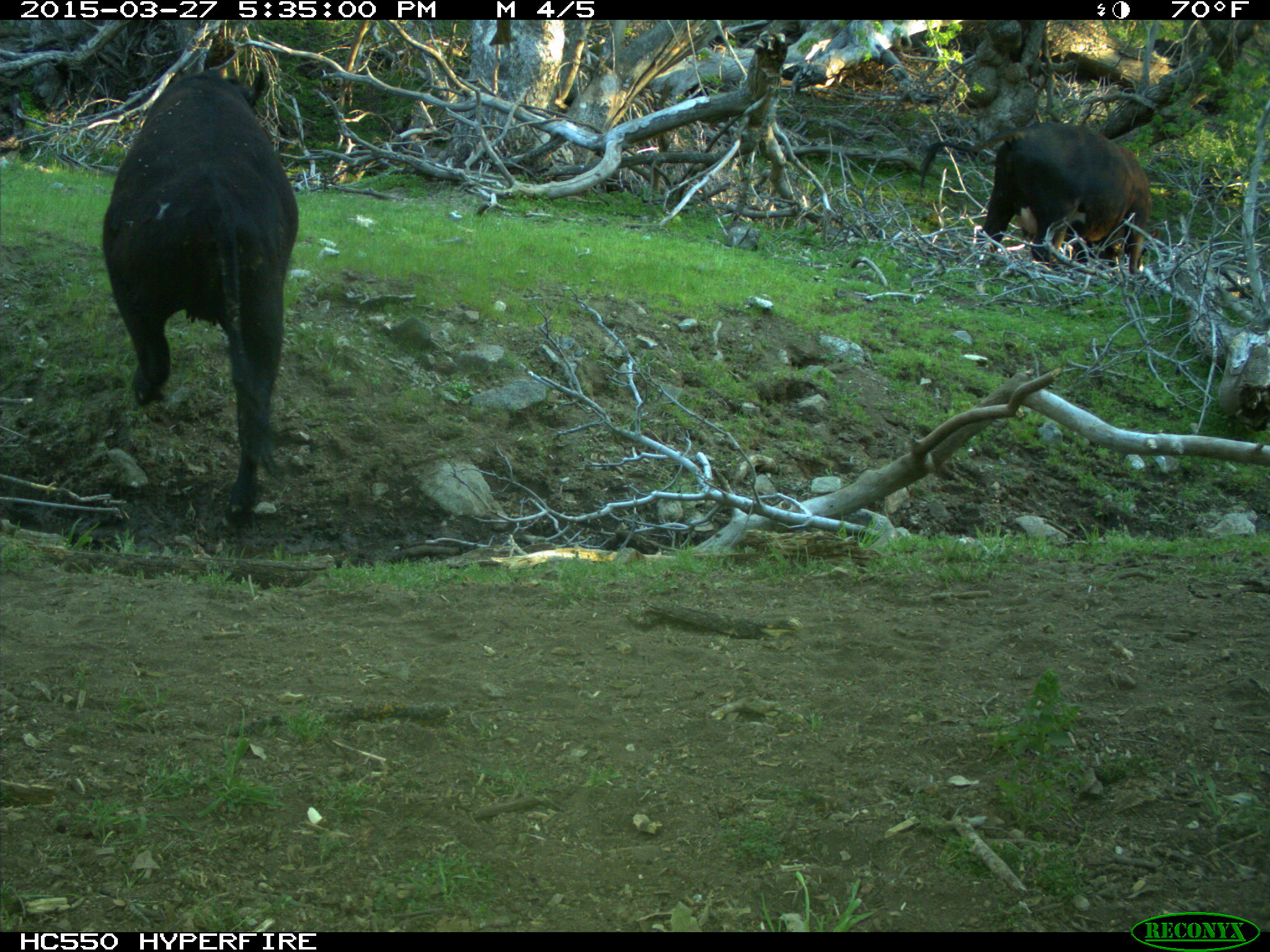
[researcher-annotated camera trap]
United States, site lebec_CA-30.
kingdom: Animalia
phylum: Chordata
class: Mammalia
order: Artiodactyla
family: Bovidae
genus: Bos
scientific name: Bos taurus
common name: domestic cow